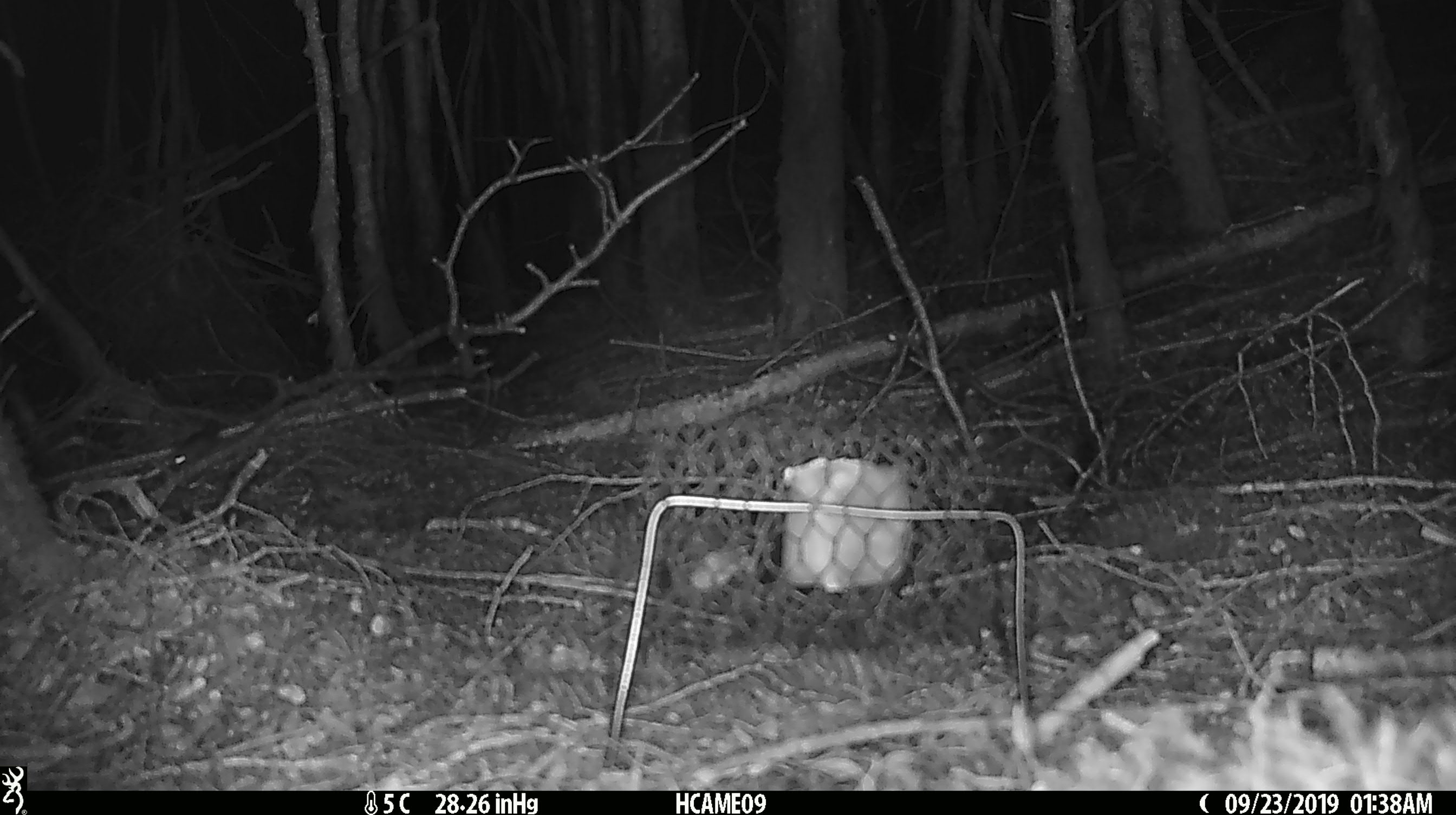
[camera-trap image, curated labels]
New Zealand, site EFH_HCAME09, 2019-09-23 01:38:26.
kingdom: Animalia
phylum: Chordata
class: Mammalia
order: Rodentia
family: Muridae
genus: Mus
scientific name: Mus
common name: mouse